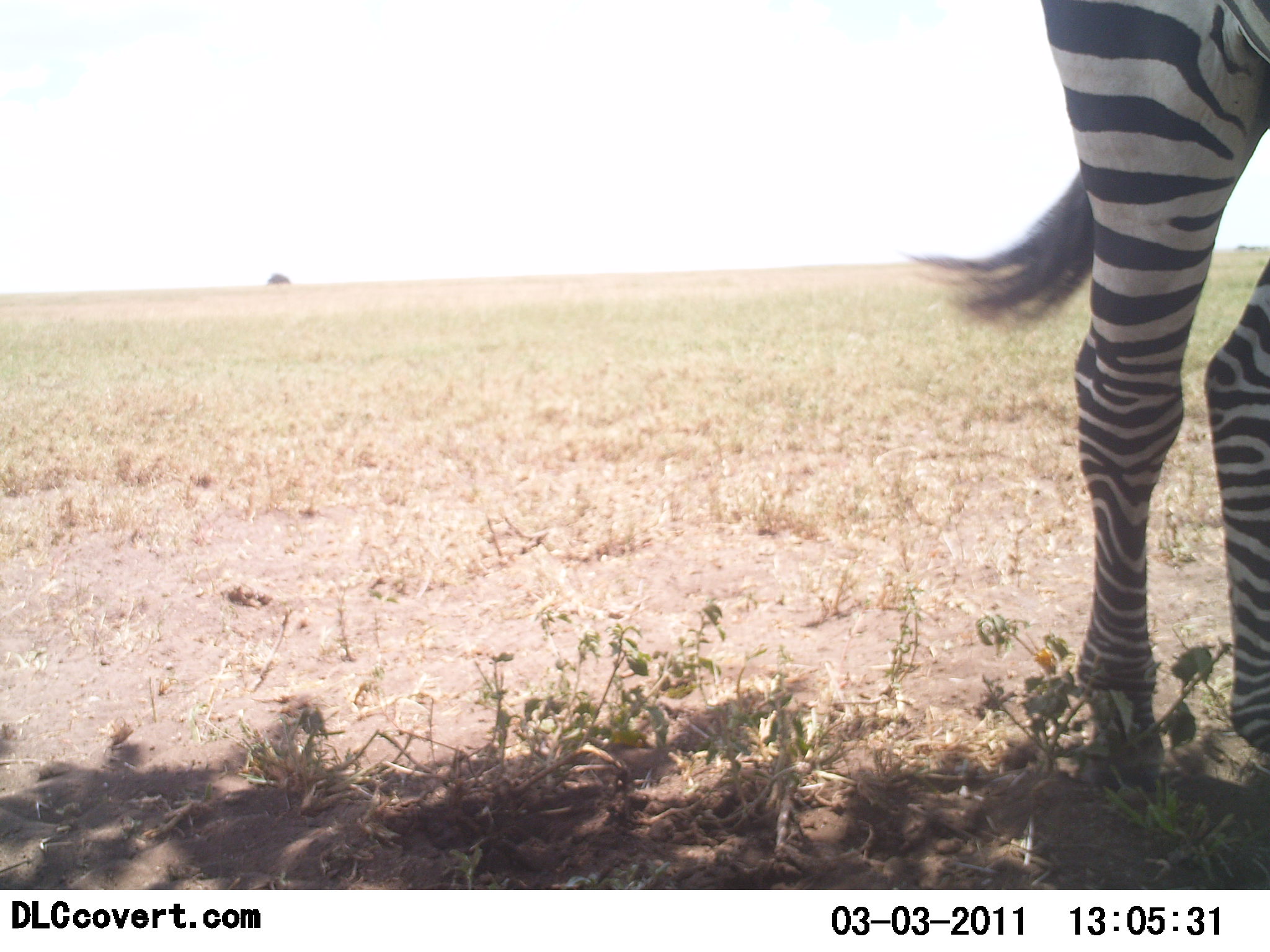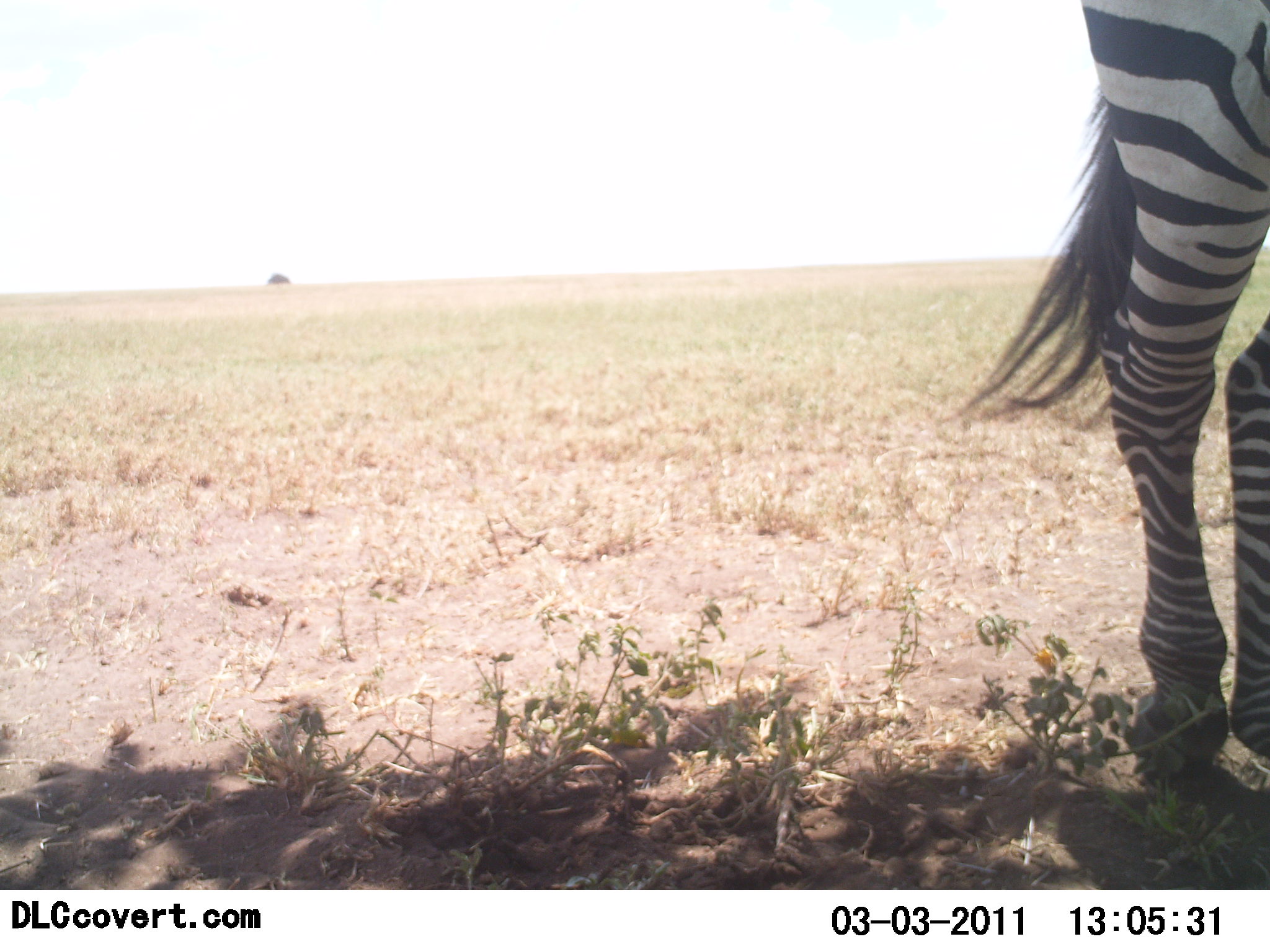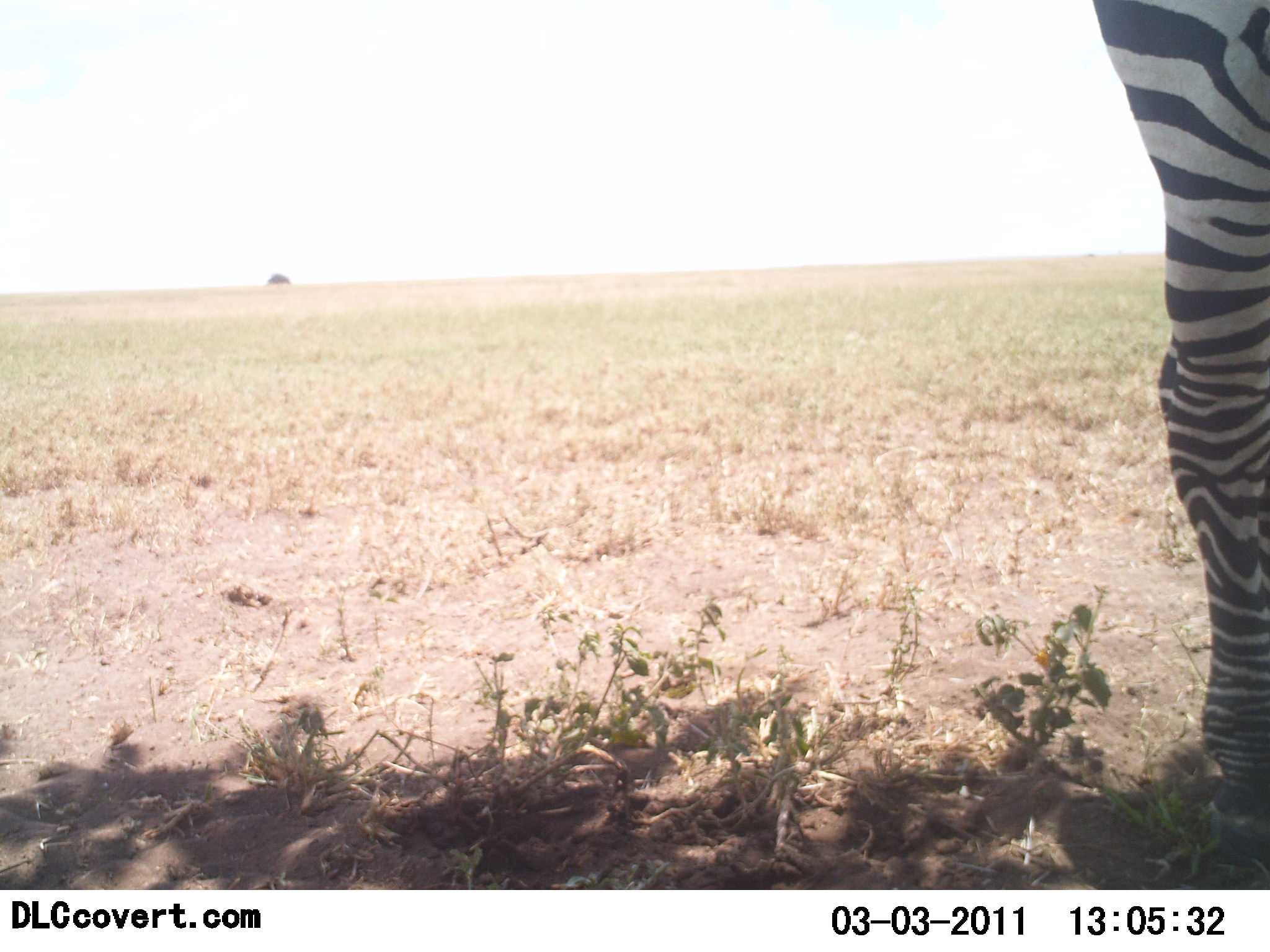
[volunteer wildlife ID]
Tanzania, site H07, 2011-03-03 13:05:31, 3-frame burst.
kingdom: Animalia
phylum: Chordata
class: Mammalia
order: Perissodactyla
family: Equidae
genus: Equus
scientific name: Equus quagga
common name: plains zebra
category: zebra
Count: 1.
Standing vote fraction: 100%.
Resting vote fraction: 6%.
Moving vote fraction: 0%.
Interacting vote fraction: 0%.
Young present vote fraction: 0%.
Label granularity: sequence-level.